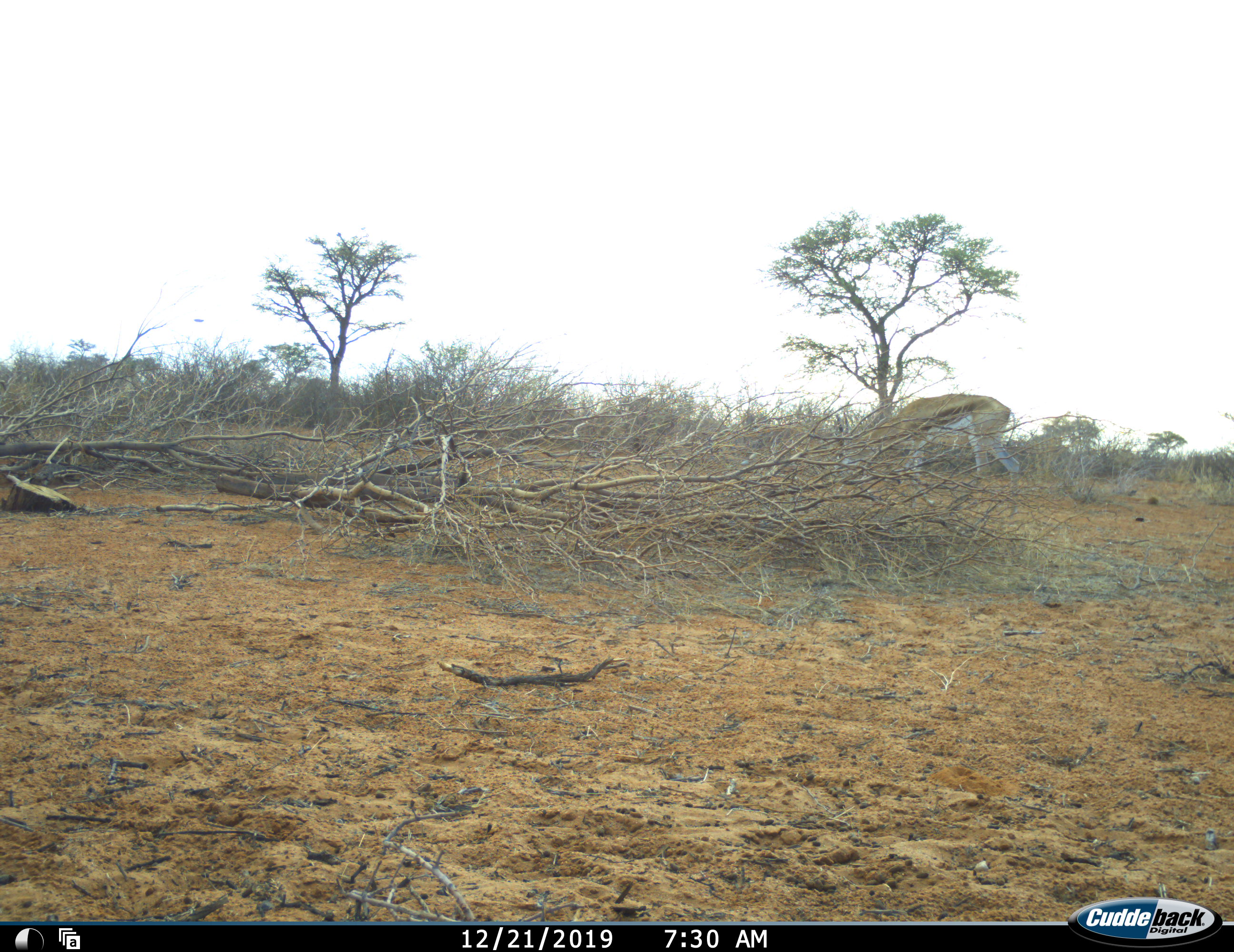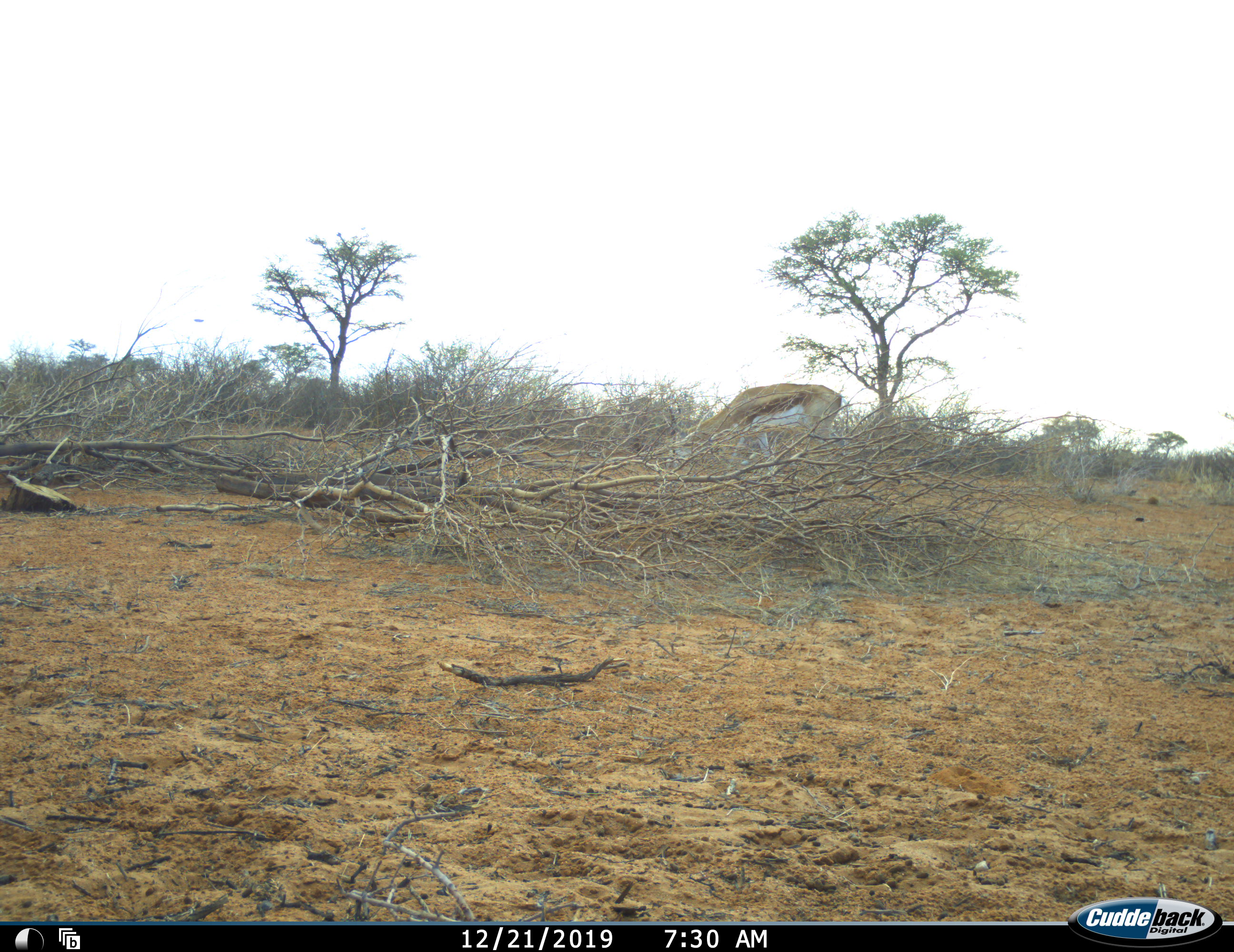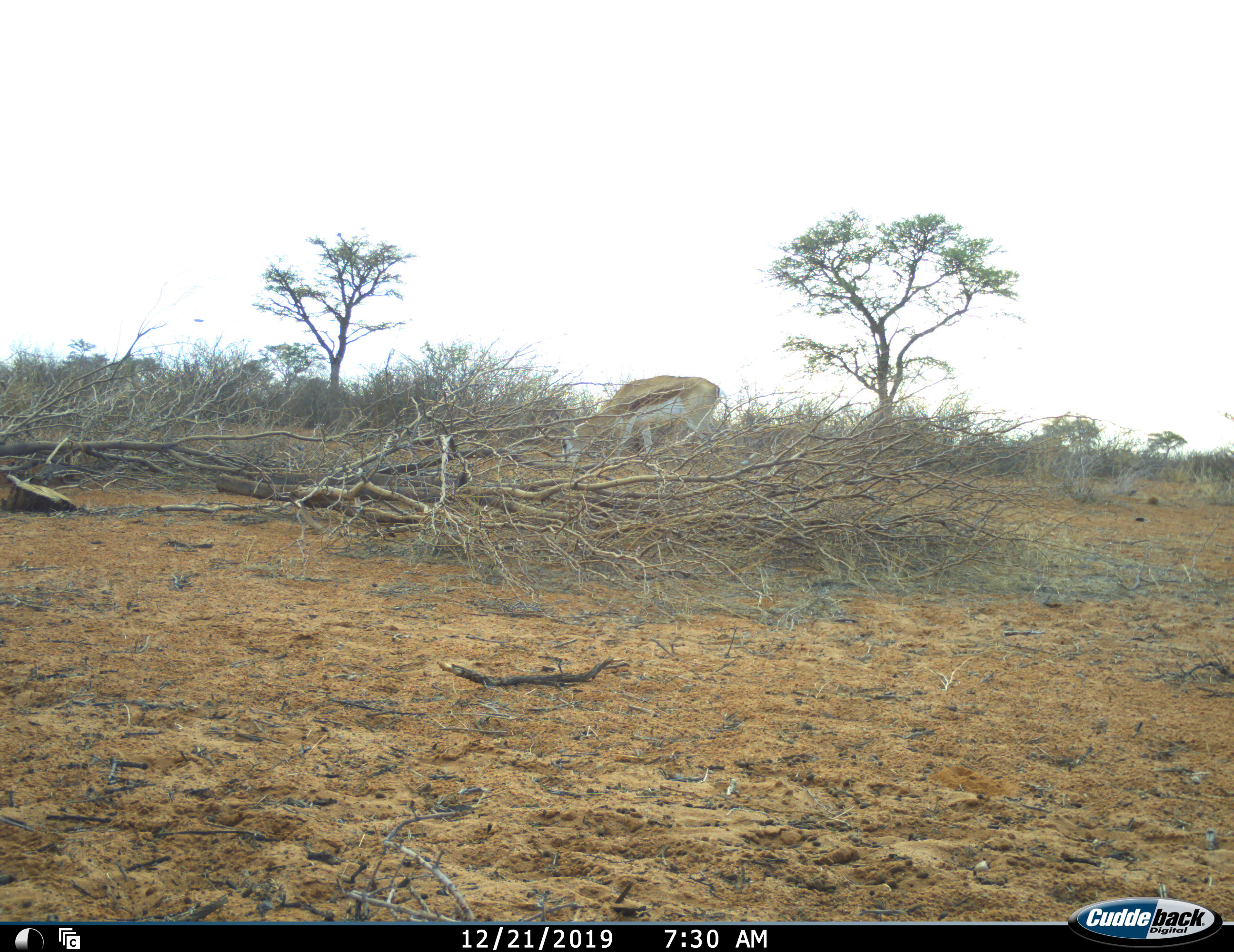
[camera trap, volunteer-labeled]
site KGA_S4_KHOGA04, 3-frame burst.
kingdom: Animalia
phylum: Chordata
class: Mammalia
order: Artiodactyla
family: Bovidae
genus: Antidorcas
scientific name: Antidorcas marsupialis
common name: springbok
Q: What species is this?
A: Springbok (Antidorcas marsupialis).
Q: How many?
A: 1.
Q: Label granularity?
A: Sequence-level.